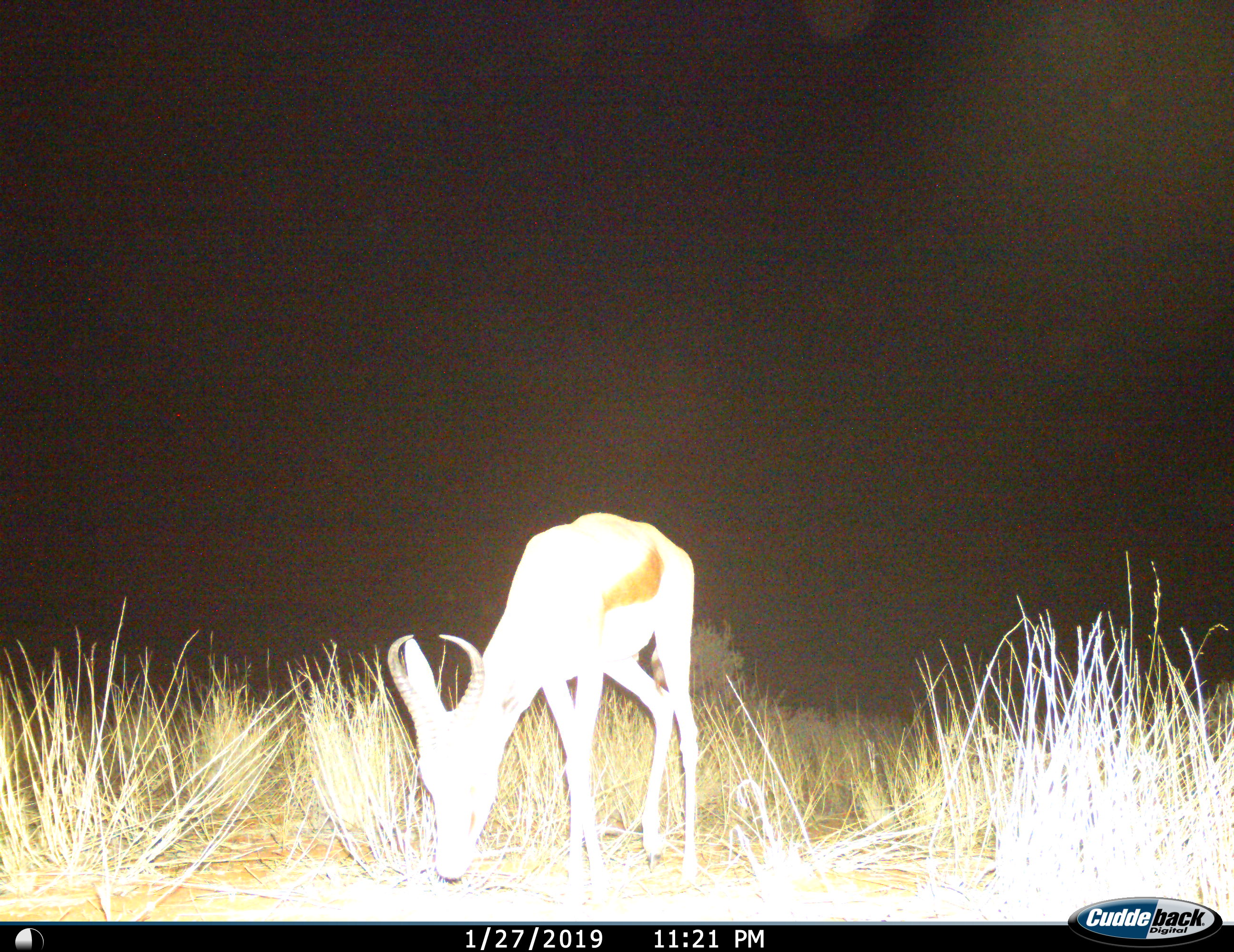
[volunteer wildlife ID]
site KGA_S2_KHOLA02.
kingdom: Animalia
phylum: Chordata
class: Mammalia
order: Artiodactyla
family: Bovidae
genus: Antidorcas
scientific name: Antidorcas marsupialis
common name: springbok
Springbok (Antidorcas marsupialis), count 1. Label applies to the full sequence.